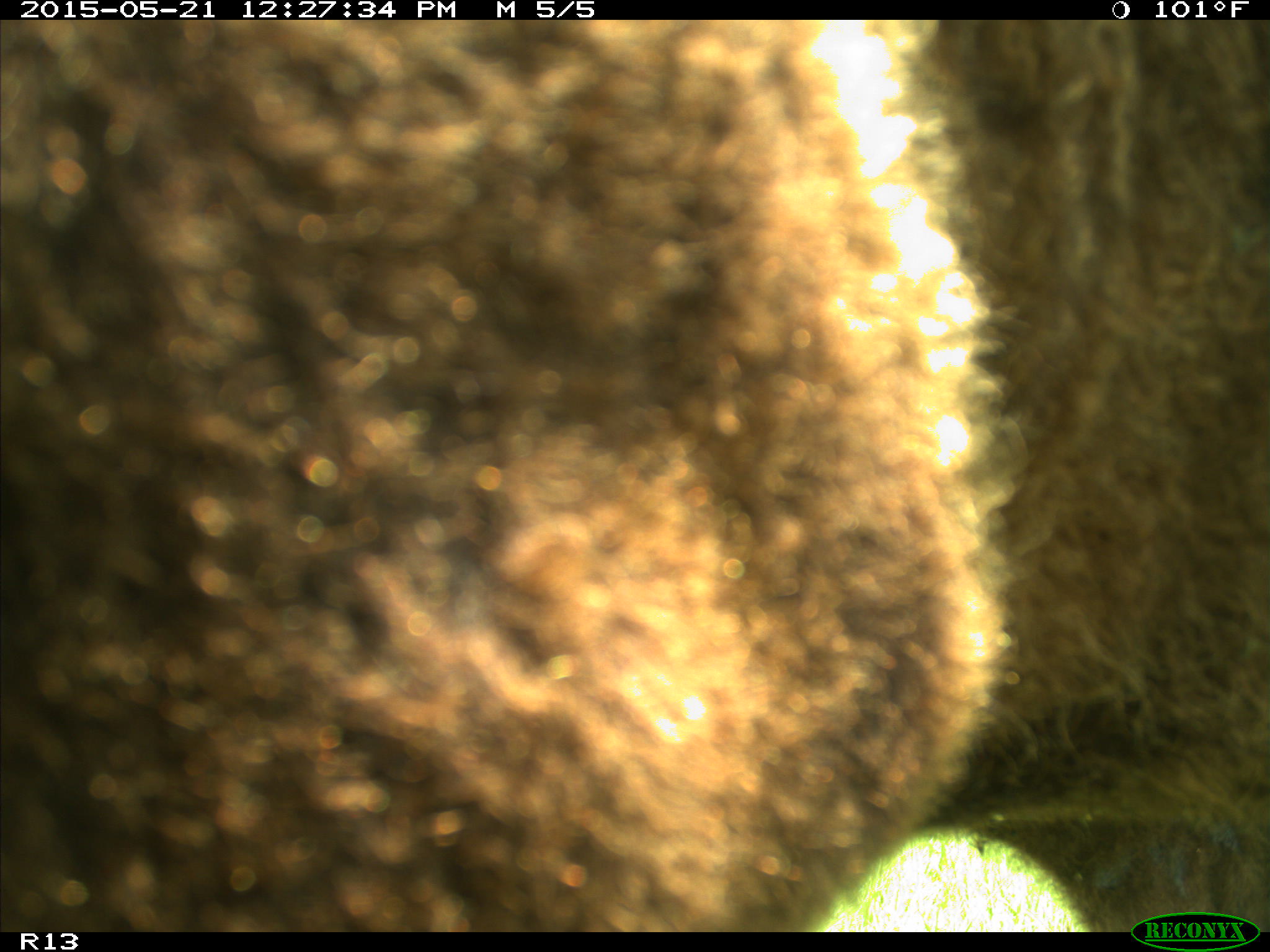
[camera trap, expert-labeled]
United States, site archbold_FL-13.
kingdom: Animalia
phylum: Chordata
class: Mammalia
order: Artiodactyla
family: Bovidae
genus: Bos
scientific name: Bos taurus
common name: domestic cow